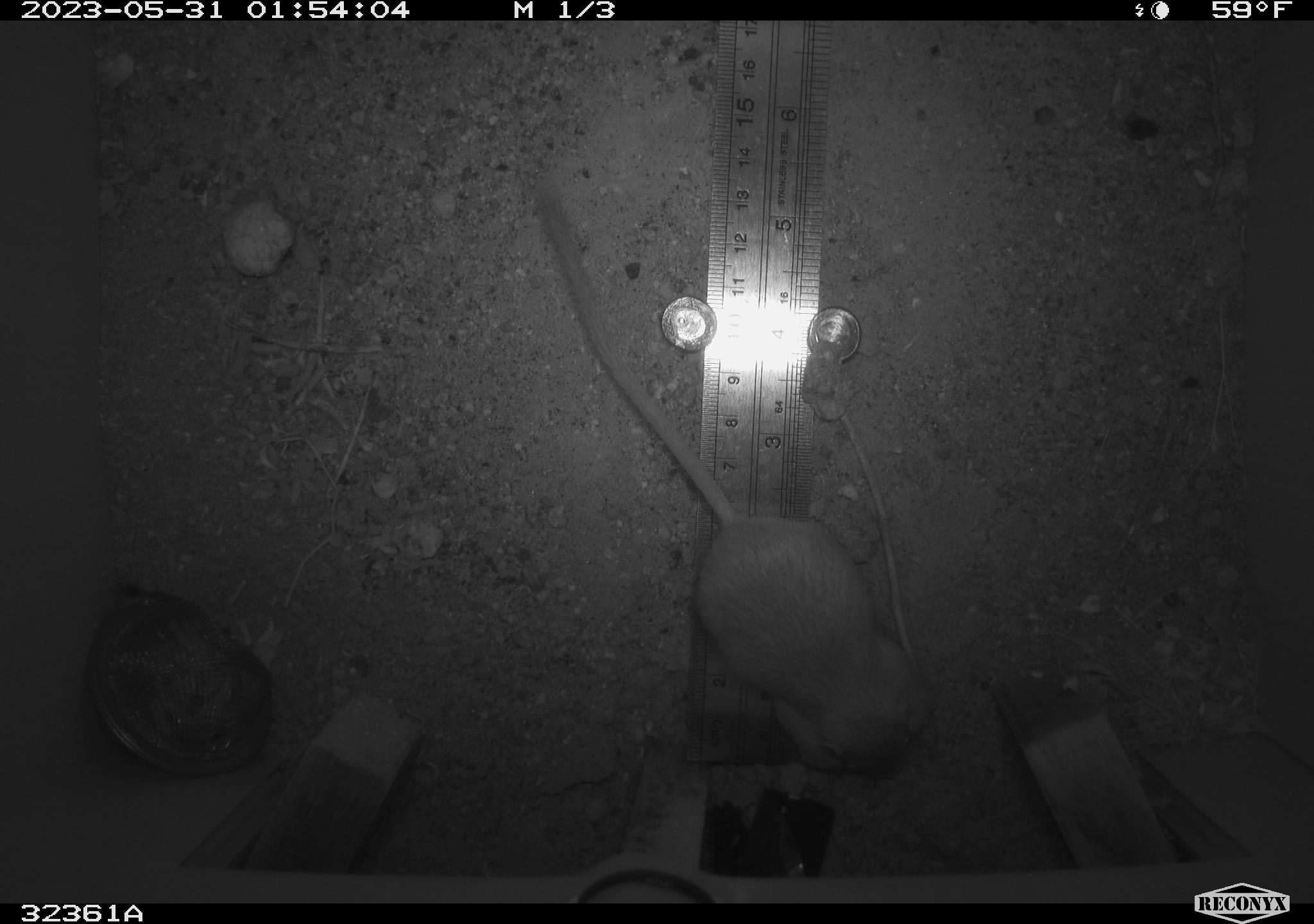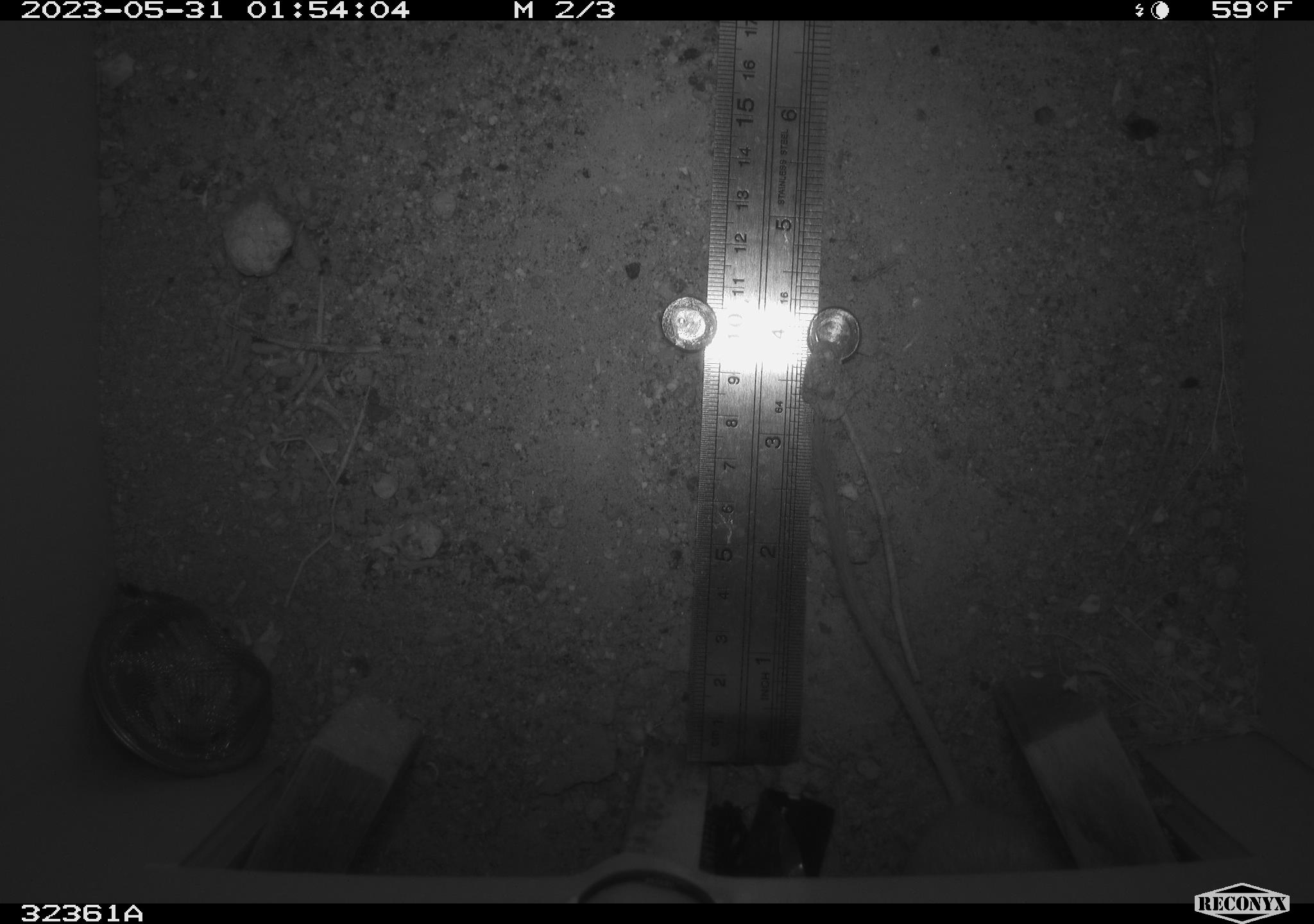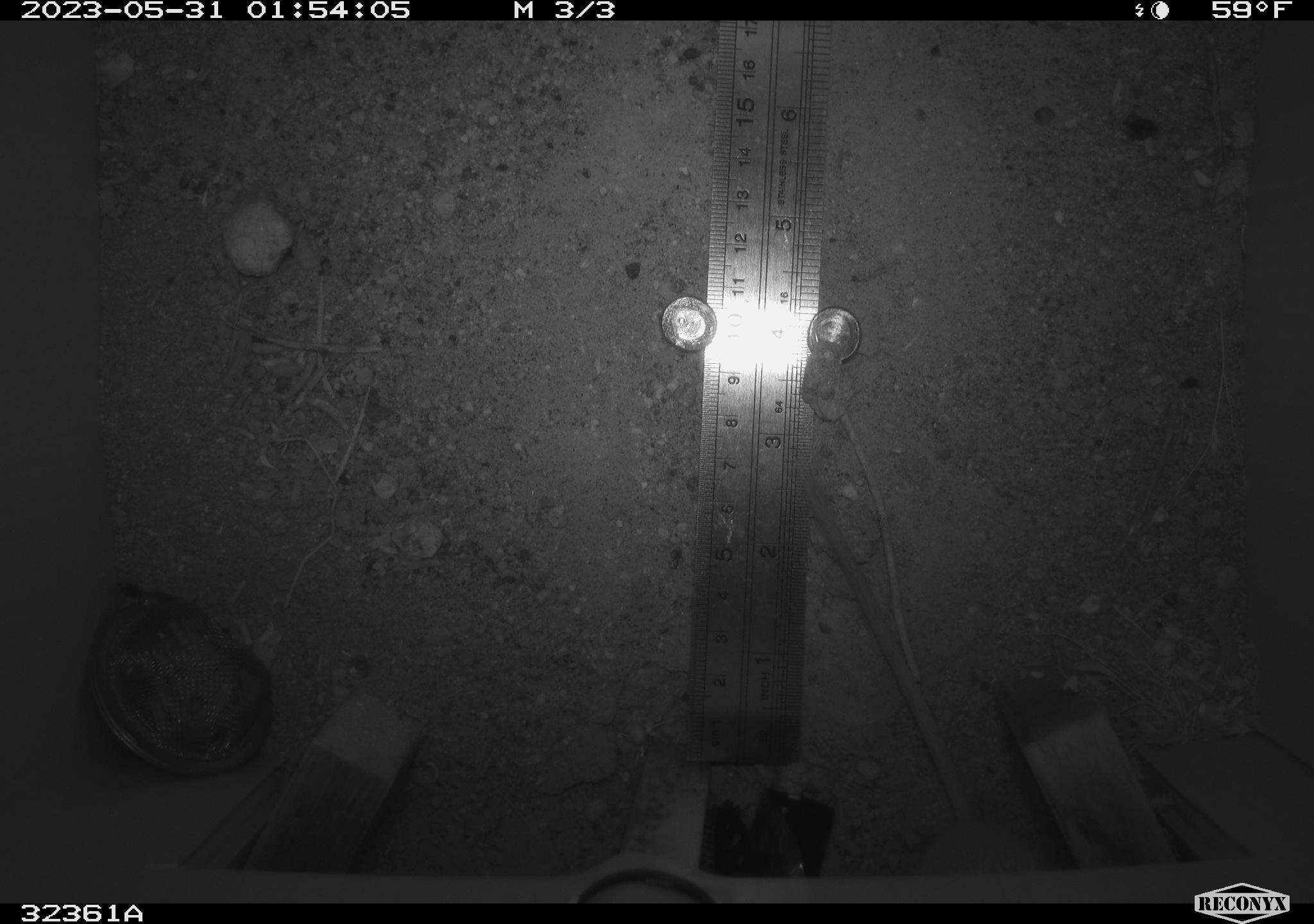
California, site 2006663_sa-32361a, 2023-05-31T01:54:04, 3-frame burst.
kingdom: Animalia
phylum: Chordata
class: Mammalia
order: Rodentia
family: Heteromyidae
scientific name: Heteromyidae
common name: kangaroo rats and pocket mice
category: heteromyidae family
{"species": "heteromyidae family (kangaroo rats and pocket mice) (Heteromyidae)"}